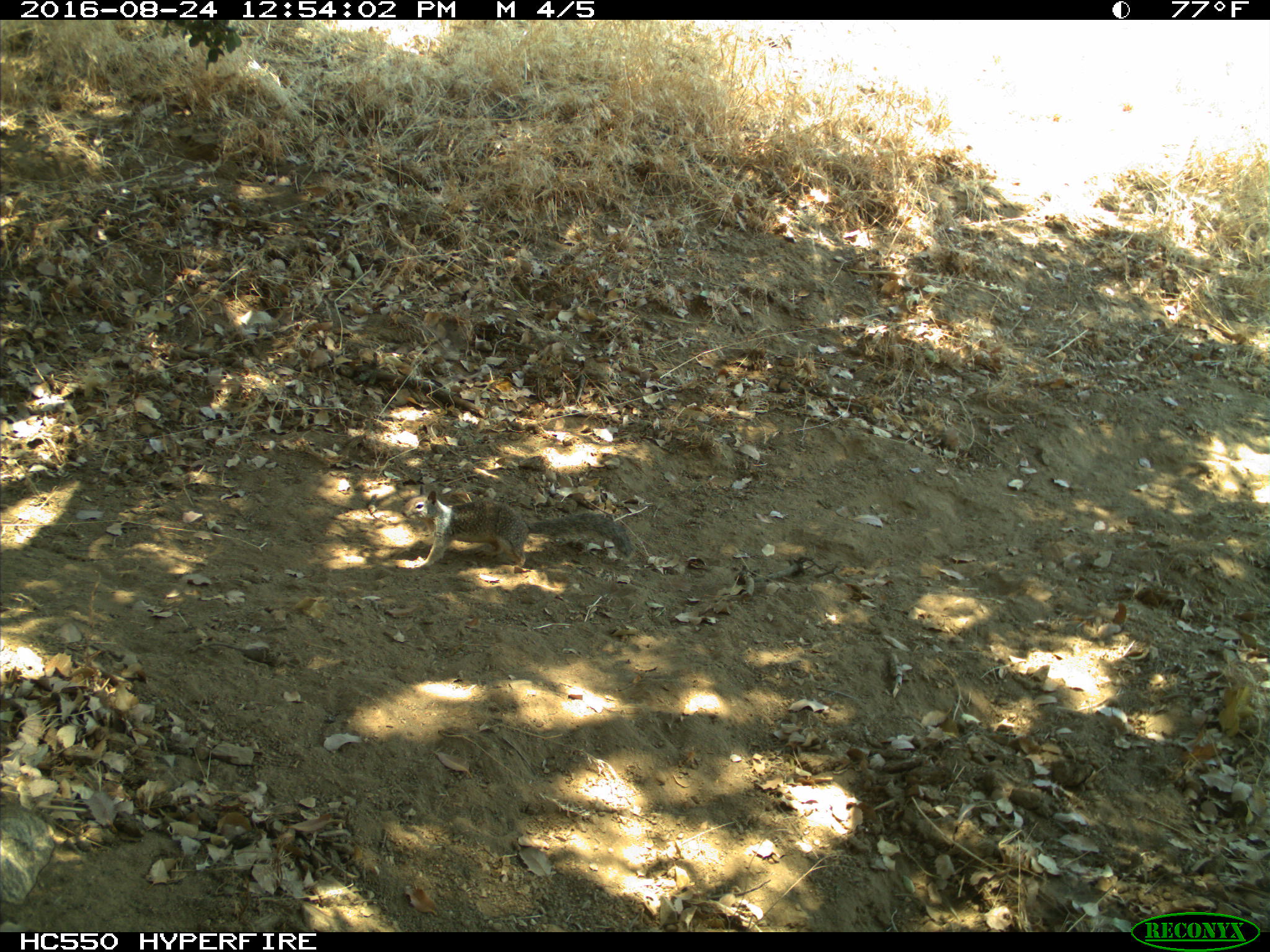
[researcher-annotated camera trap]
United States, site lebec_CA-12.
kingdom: Animalia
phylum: Chordata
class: Mammalia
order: Rodentia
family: Sciuridae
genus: Otospermophilus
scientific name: Otospermophilus beecheyi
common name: california ground squirrel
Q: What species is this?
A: Otospermophilus beecheyi (california ground squirrel).